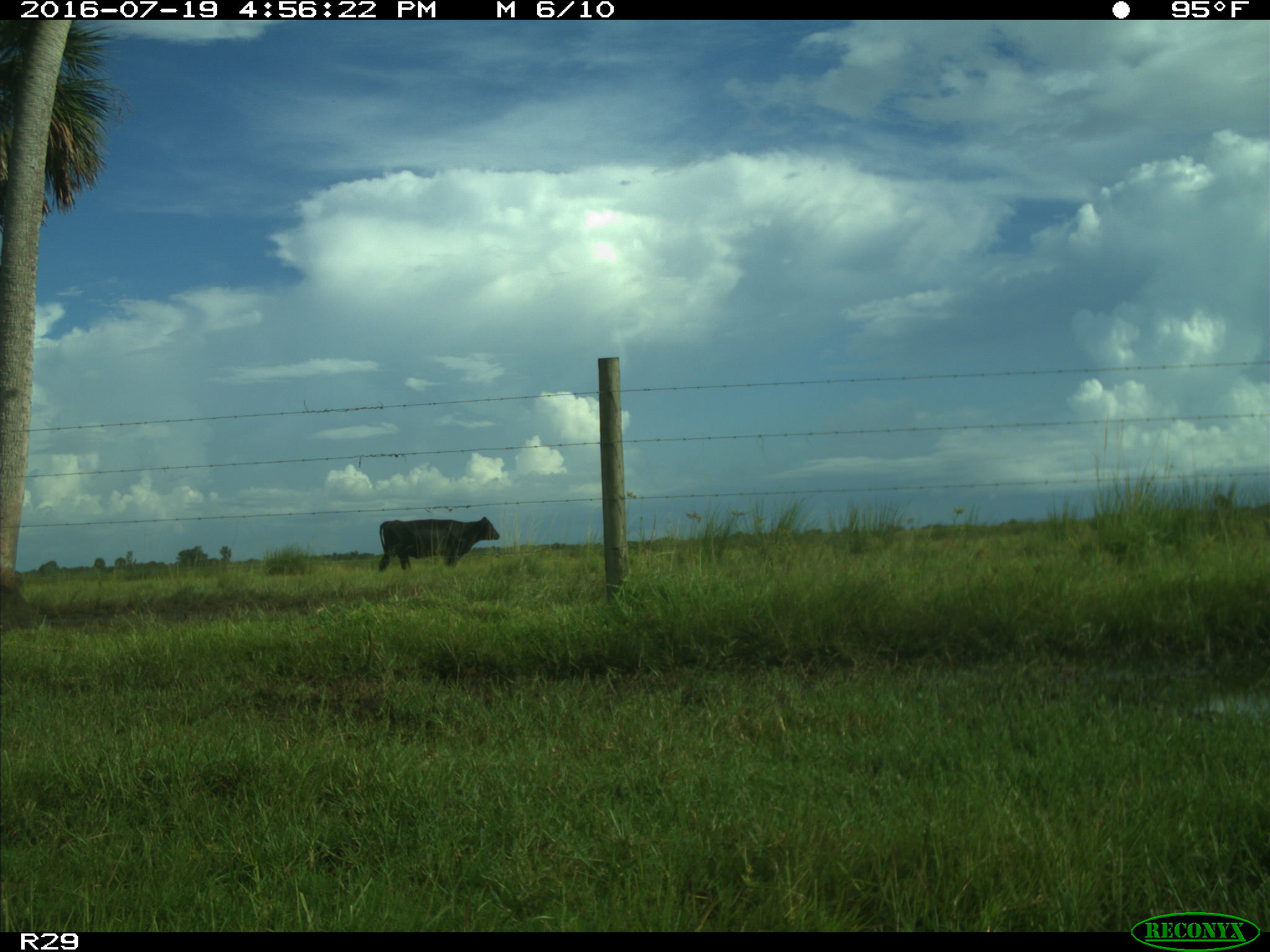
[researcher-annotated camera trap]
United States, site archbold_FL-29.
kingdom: Animalia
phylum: Chordata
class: Mammalia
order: Artiodactyla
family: Bovidae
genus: Bos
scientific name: Bos taurus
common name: domestic cow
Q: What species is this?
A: Bos taurus (domestic cow).